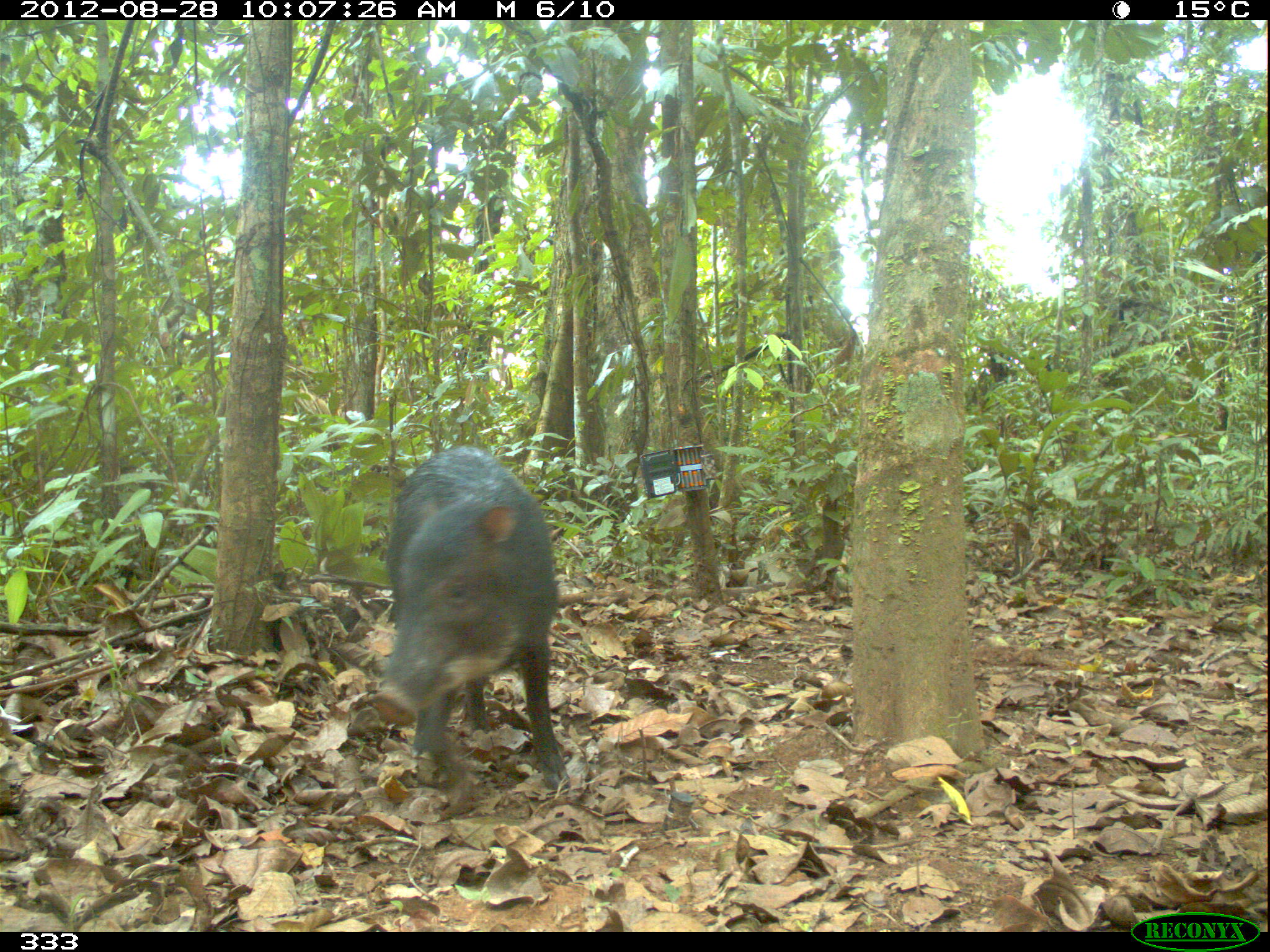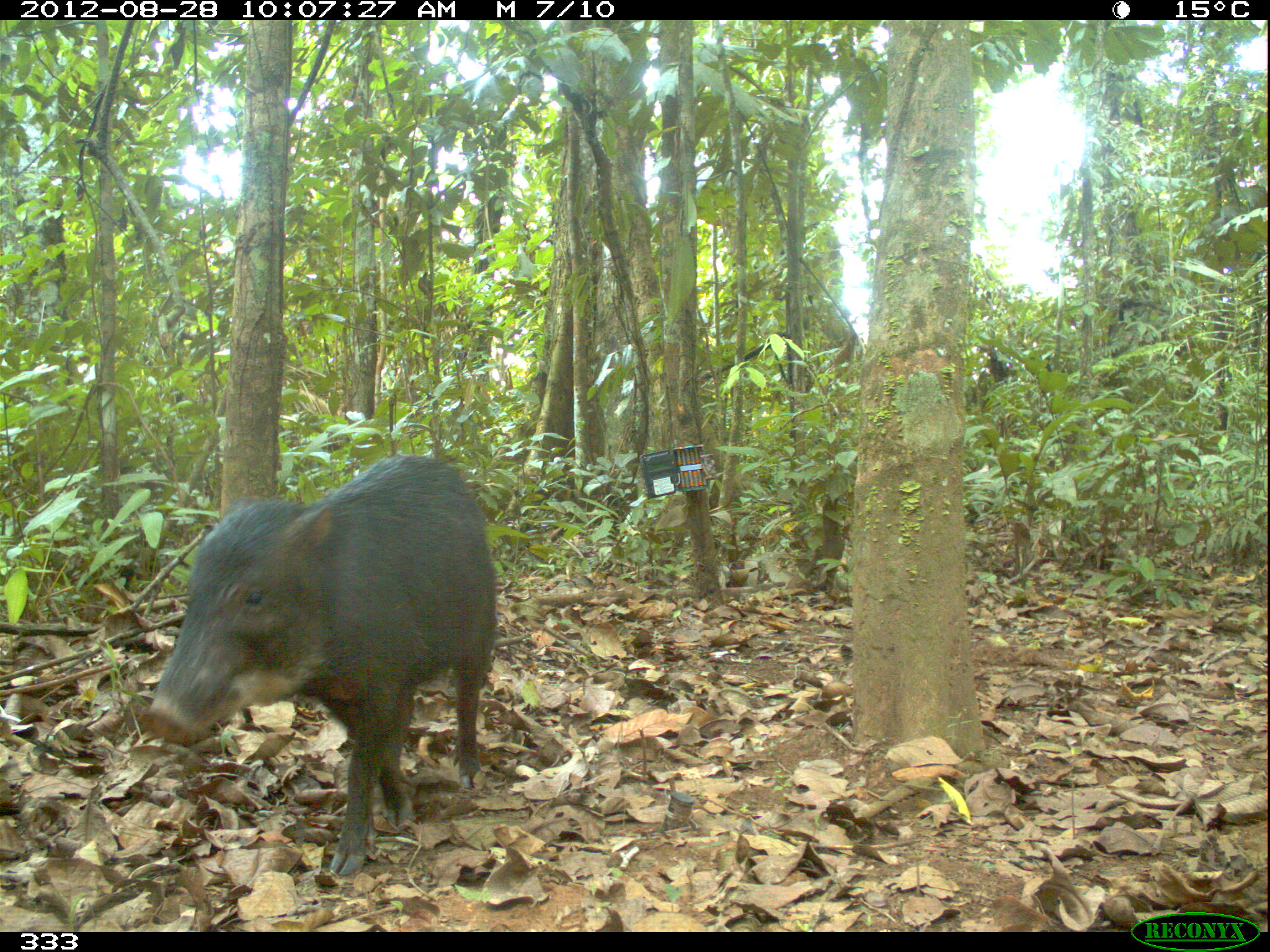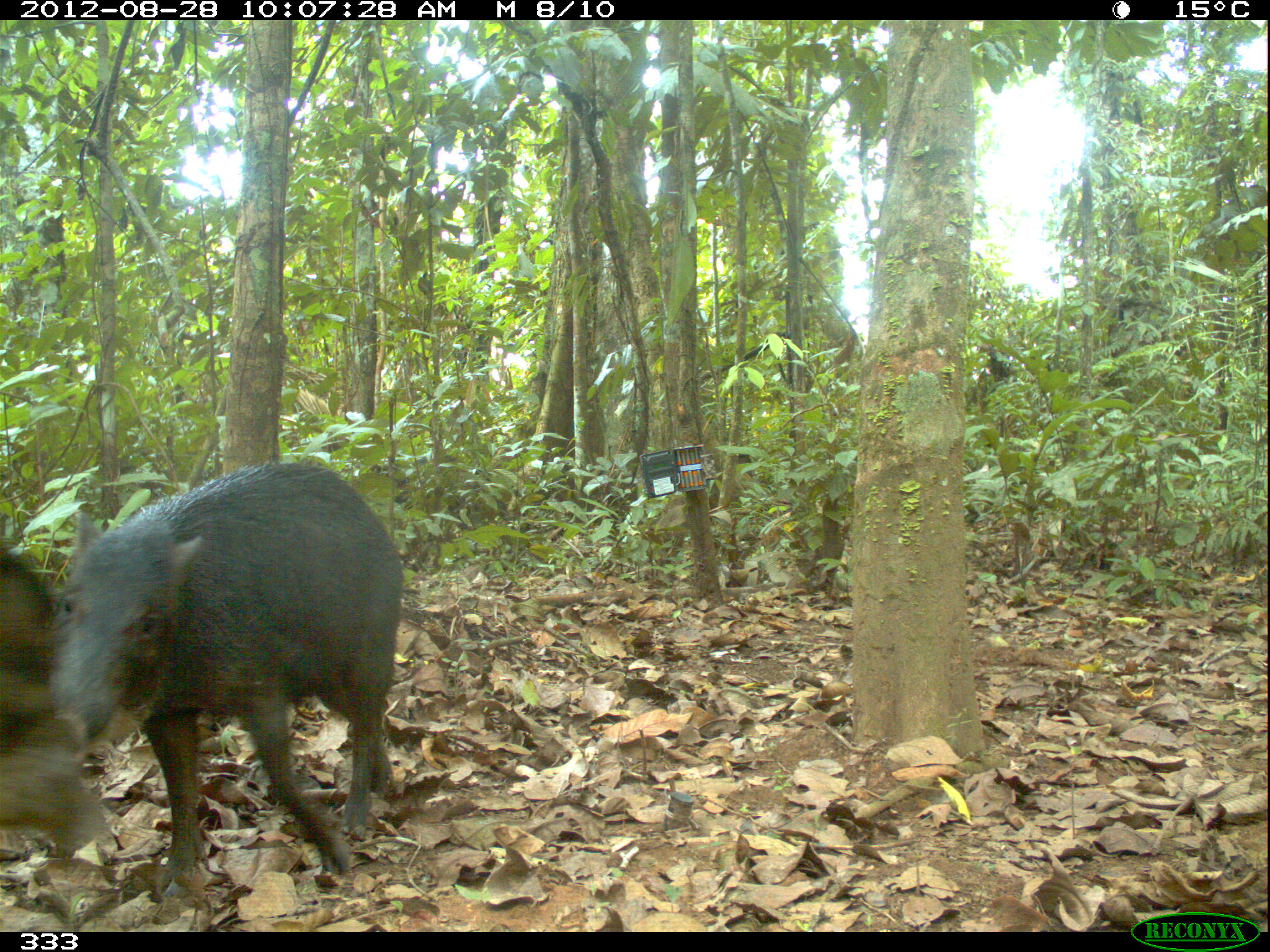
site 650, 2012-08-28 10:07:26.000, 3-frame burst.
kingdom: Animalia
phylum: Chordata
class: Mammalia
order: Artiodactyla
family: Tayassuidae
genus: Tayassu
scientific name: Tayassu pecari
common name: white-lipped peccary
Tayassu pecari (white-lipped peccary).